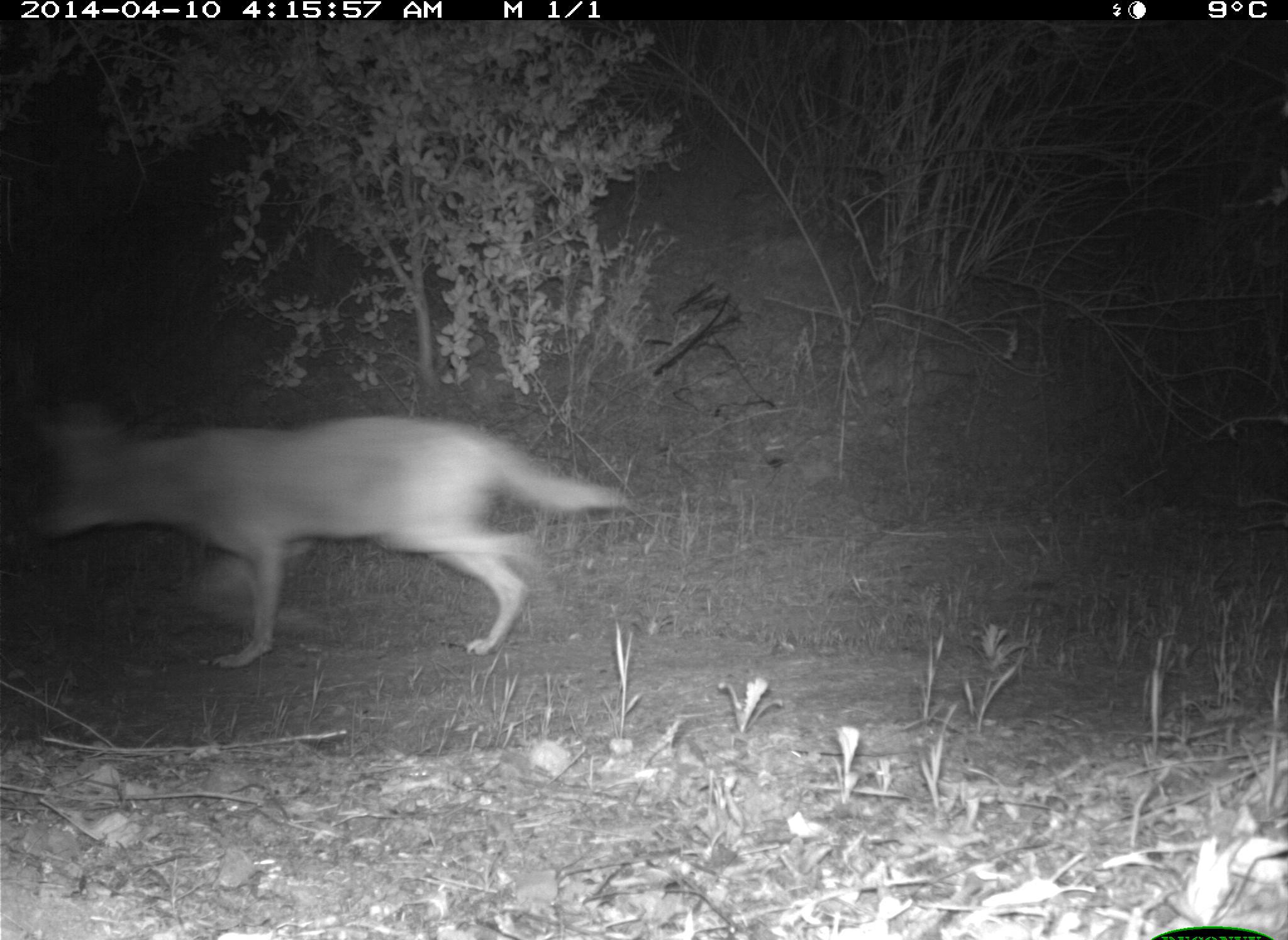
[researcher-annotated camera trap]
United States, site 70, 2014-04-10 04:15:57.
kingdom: Animalia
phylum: Chordata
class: Mammalia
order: Carnivora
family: Canidae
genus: Canis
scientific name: Canis latrans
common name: coyote